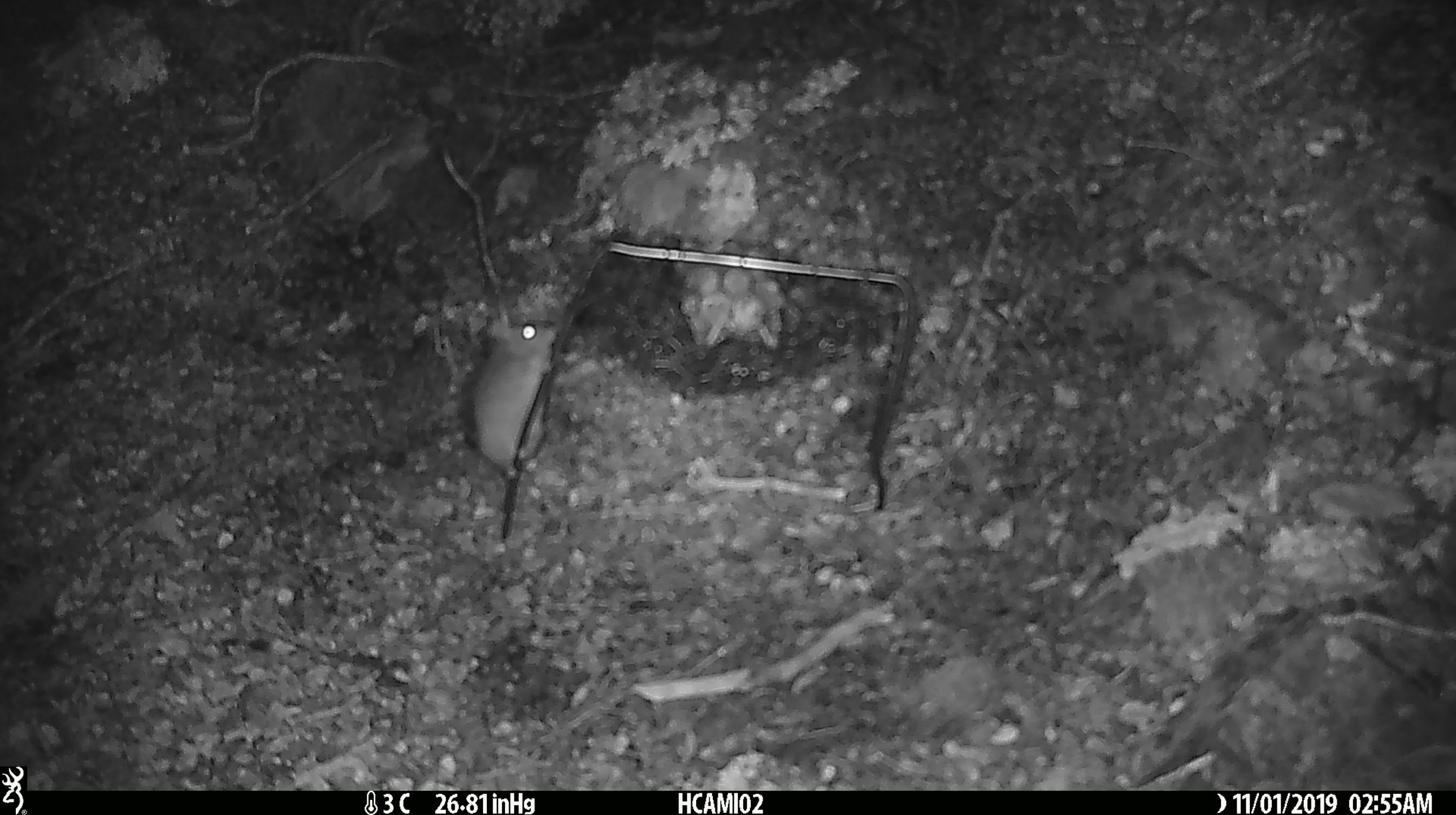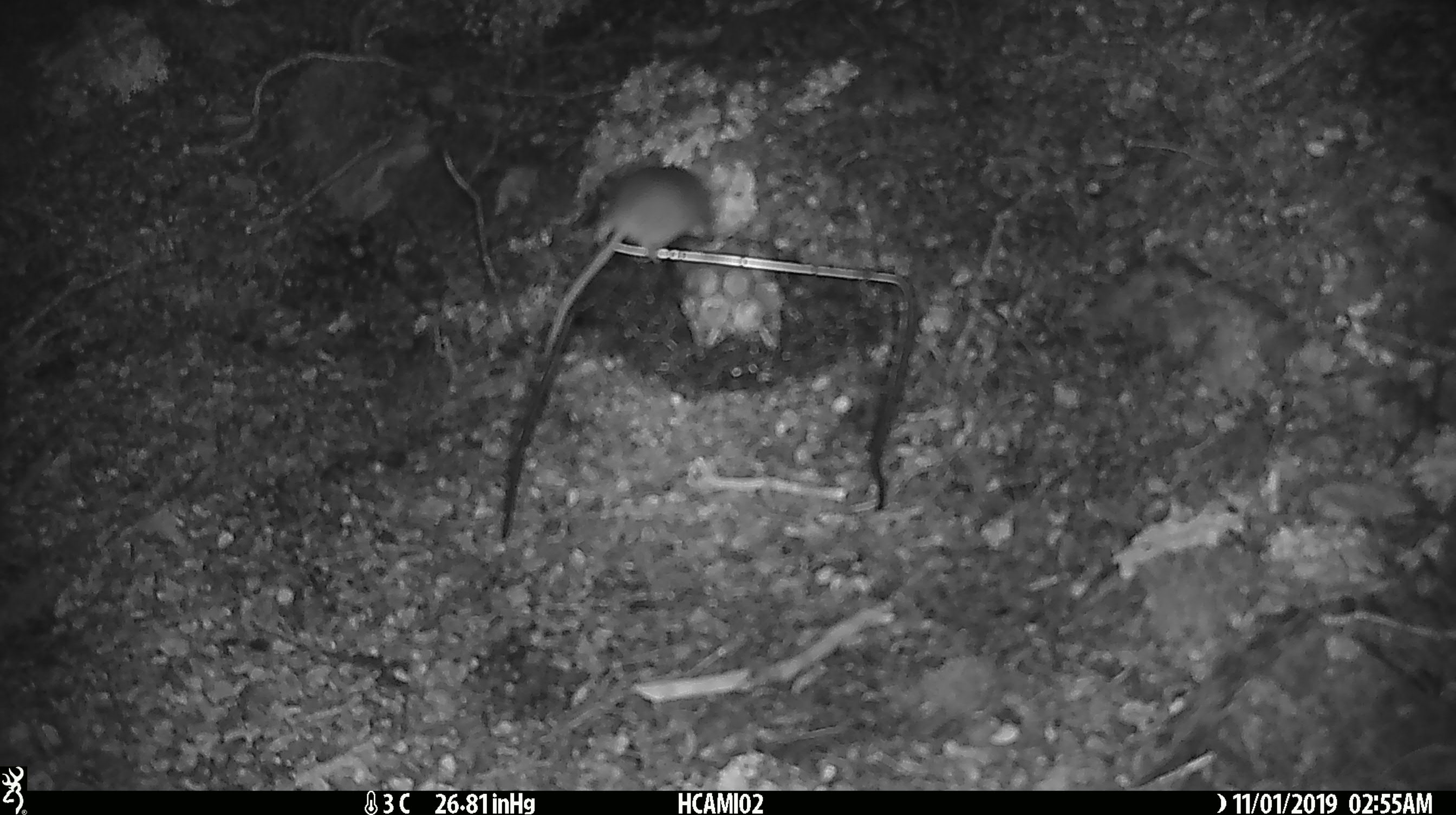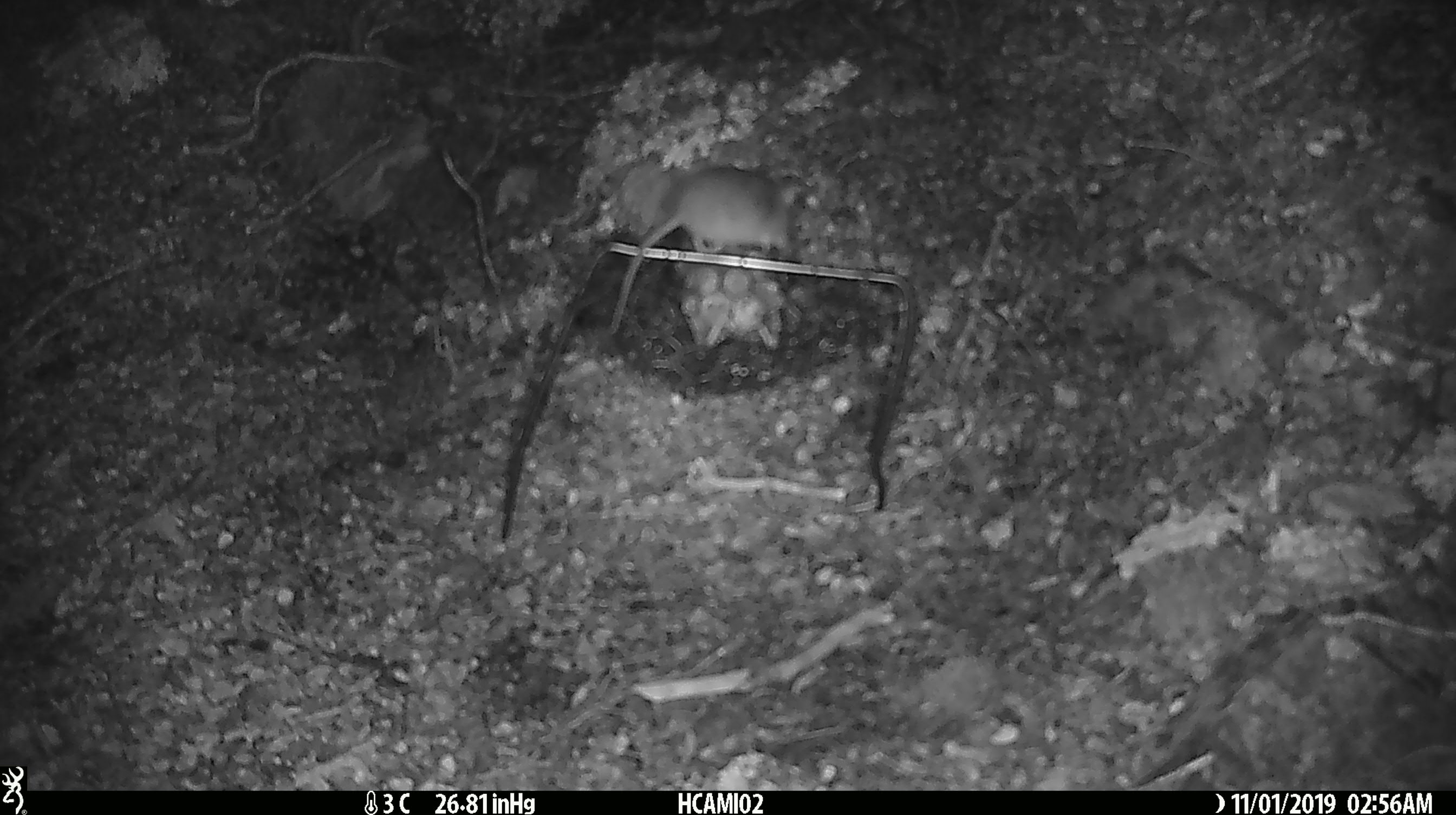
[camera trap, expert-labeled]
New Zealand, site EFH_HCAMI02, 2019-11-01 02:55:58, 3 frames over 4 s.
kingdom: Animalia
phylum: Chordata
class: Mammalia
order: Rodentia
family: Muridae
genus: Mus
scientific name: Mus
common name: mouse